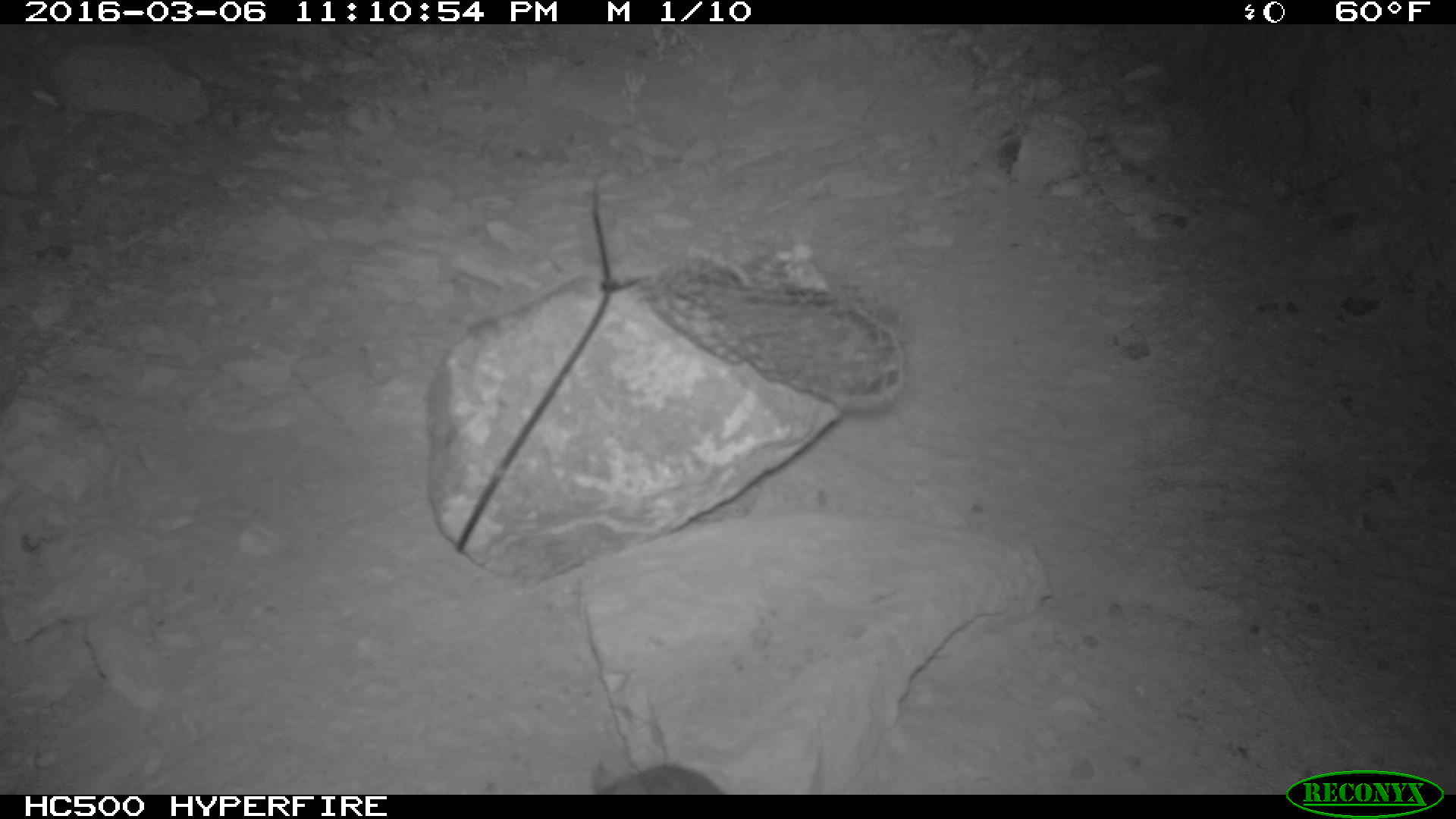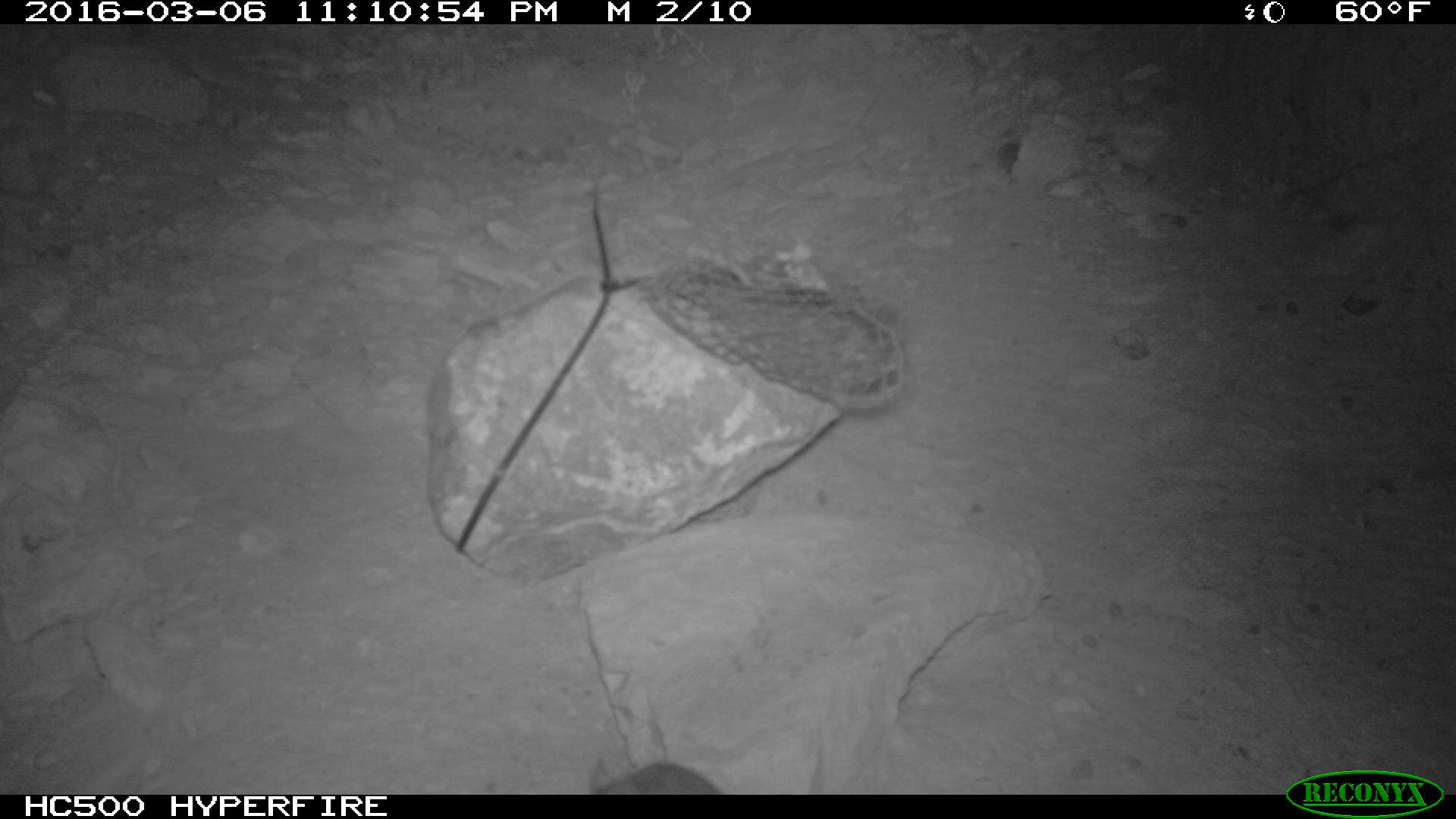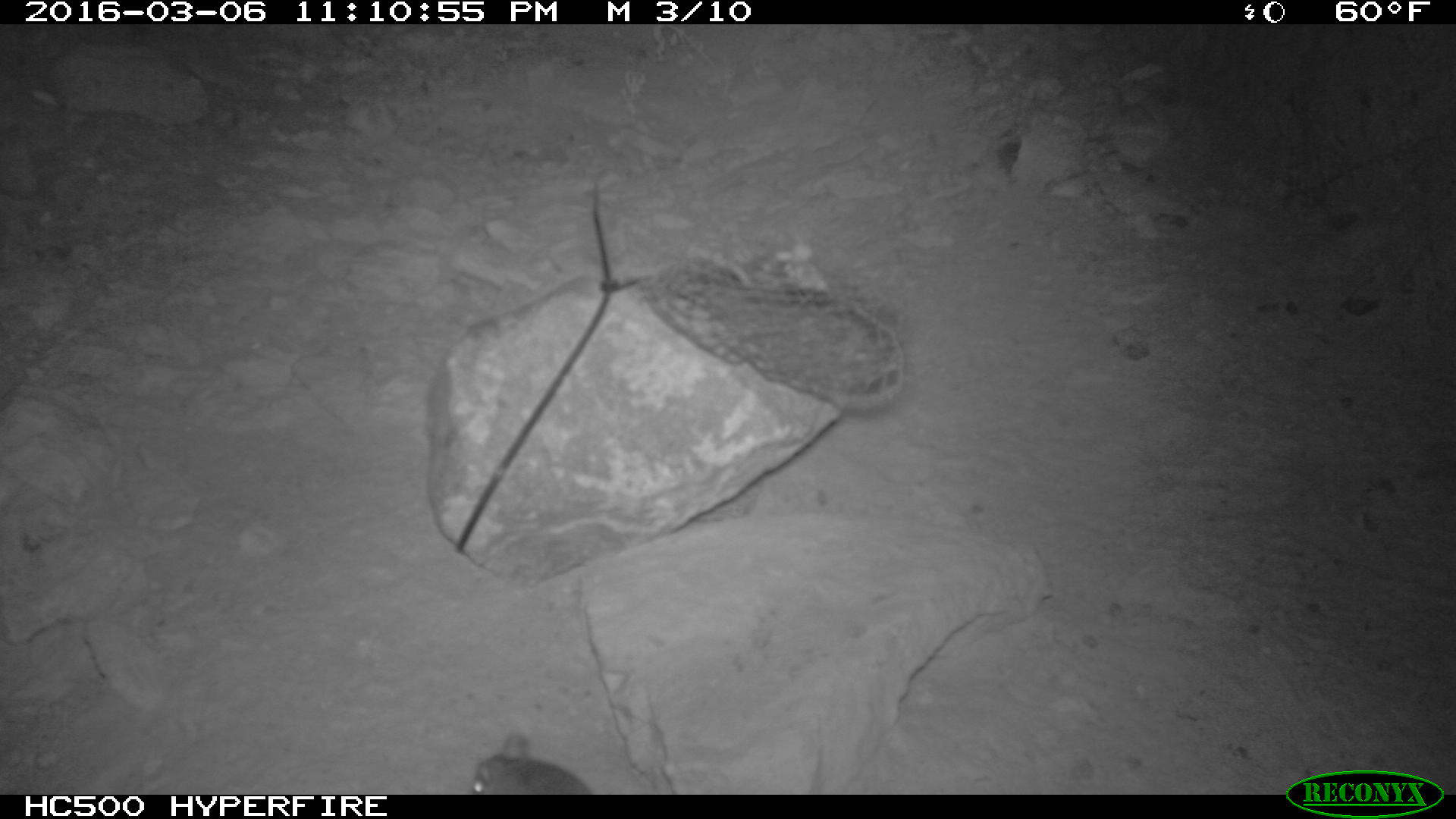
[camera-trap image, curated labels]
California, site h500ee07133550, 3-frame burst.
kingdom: Animalia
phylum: Chordata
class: Mammalia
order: Rodentia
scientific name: Rodentia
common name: rodent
Rodent (Rodentia).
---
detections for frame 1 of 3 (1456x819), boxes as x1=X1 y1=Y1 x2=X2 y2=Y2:
rodent: x1=592 y1=761 x2=722 y2=794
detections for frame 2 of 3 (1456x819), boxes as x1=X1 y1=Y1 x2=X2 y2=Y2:
rodent: x1=589 y1=756 x2=723 y2=795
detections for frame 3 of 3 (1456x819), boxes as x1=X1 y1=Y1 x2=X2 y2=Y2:
rodent: x1=469 y1=733 x2=592 y2=794